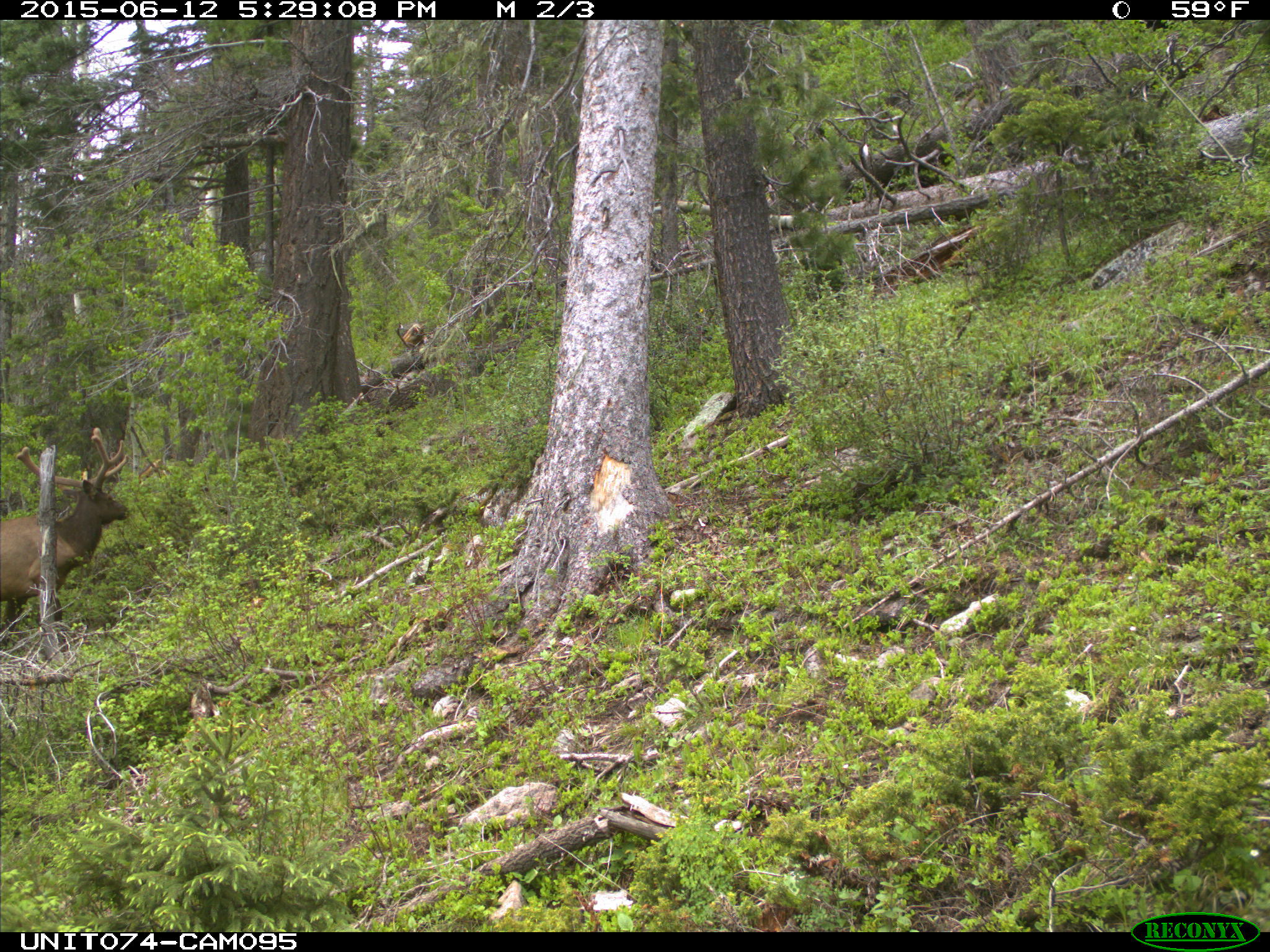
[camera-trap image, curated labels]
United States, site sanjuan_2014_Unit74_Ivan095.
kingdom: Animalia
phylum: Chordata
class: Mammalia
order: Artiodactyla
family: Cervidae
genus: Cervus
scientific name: Cervus elaphus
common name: red deer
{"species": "Cervus elaphus (red deer)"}